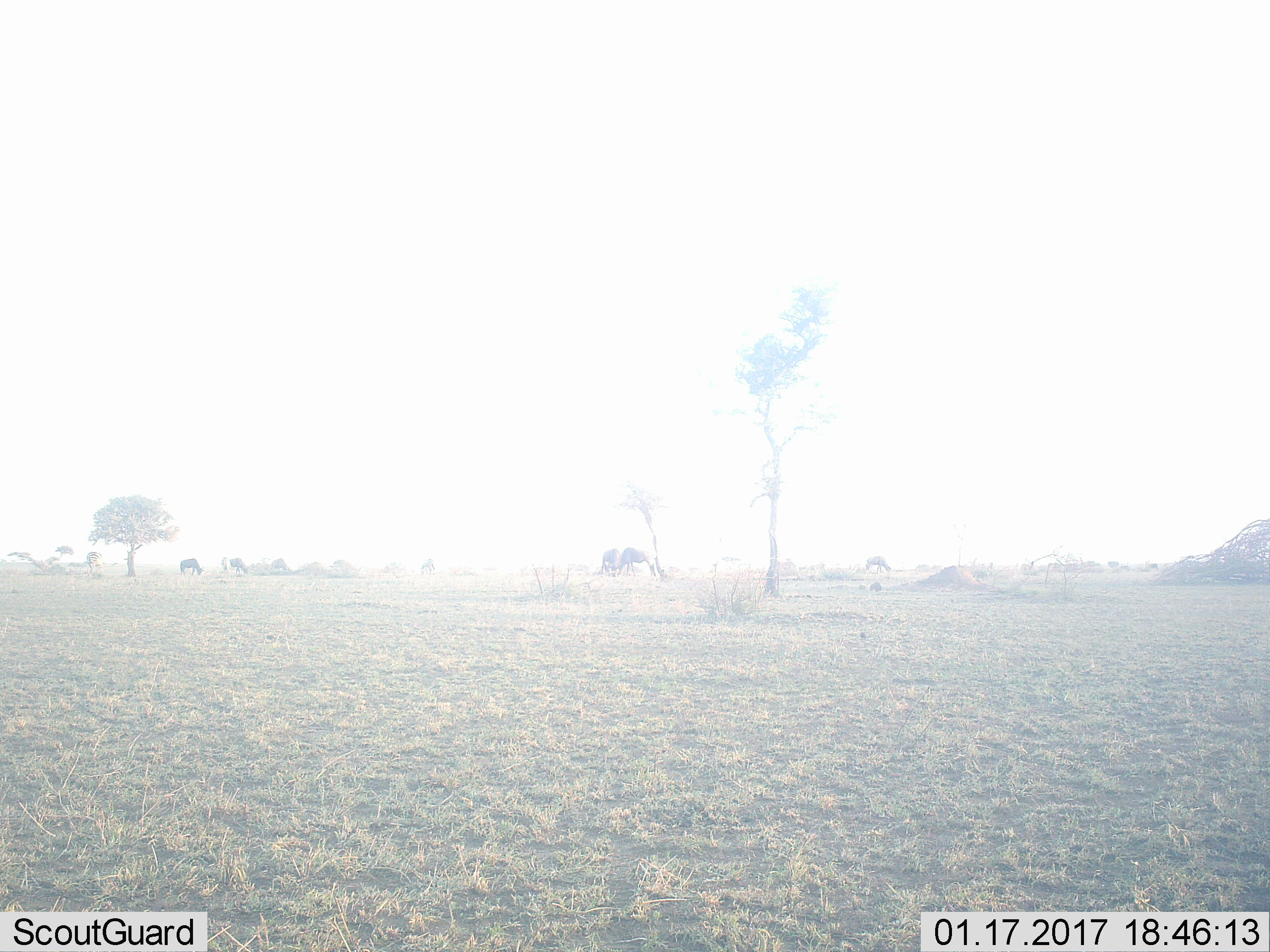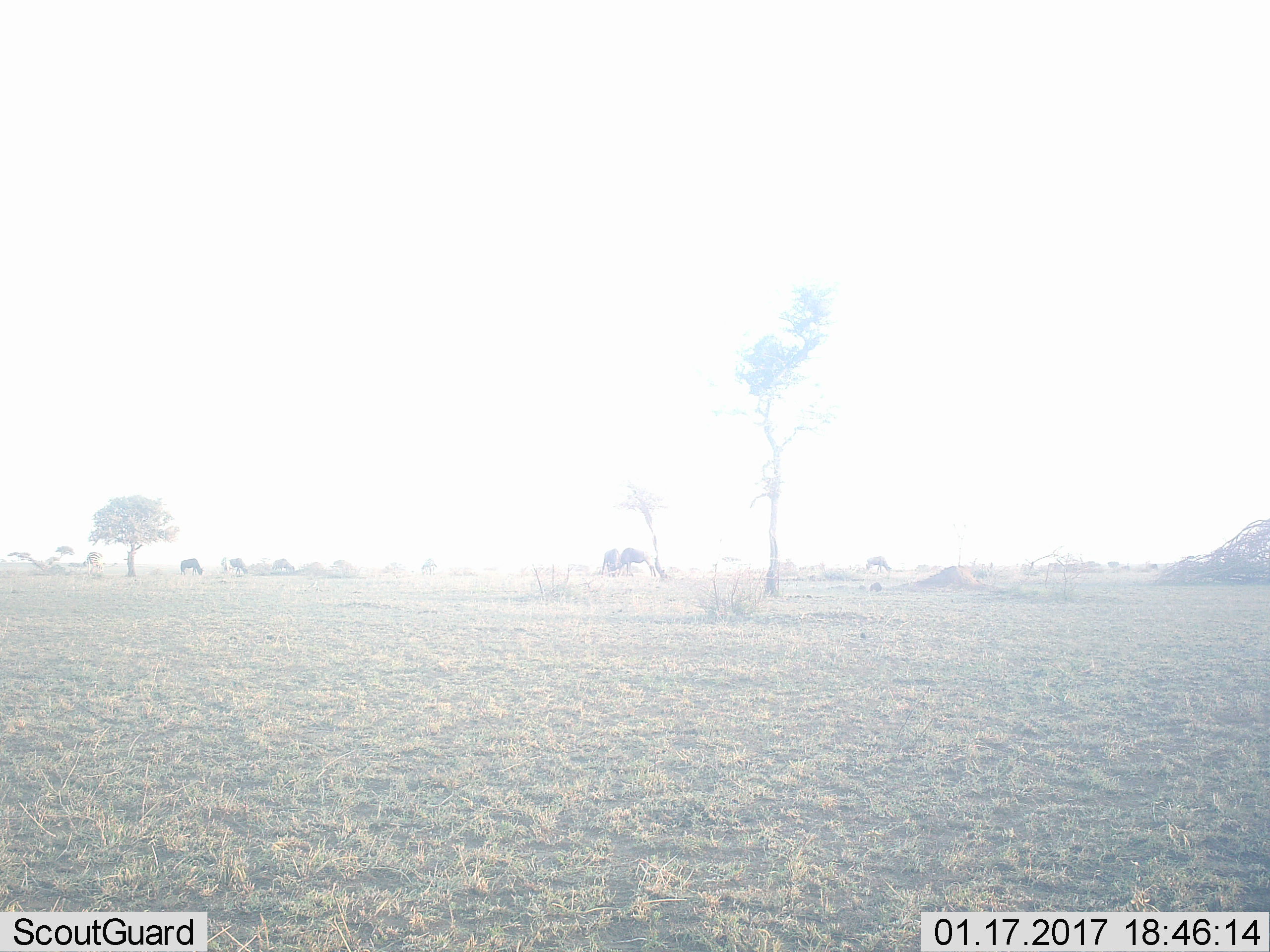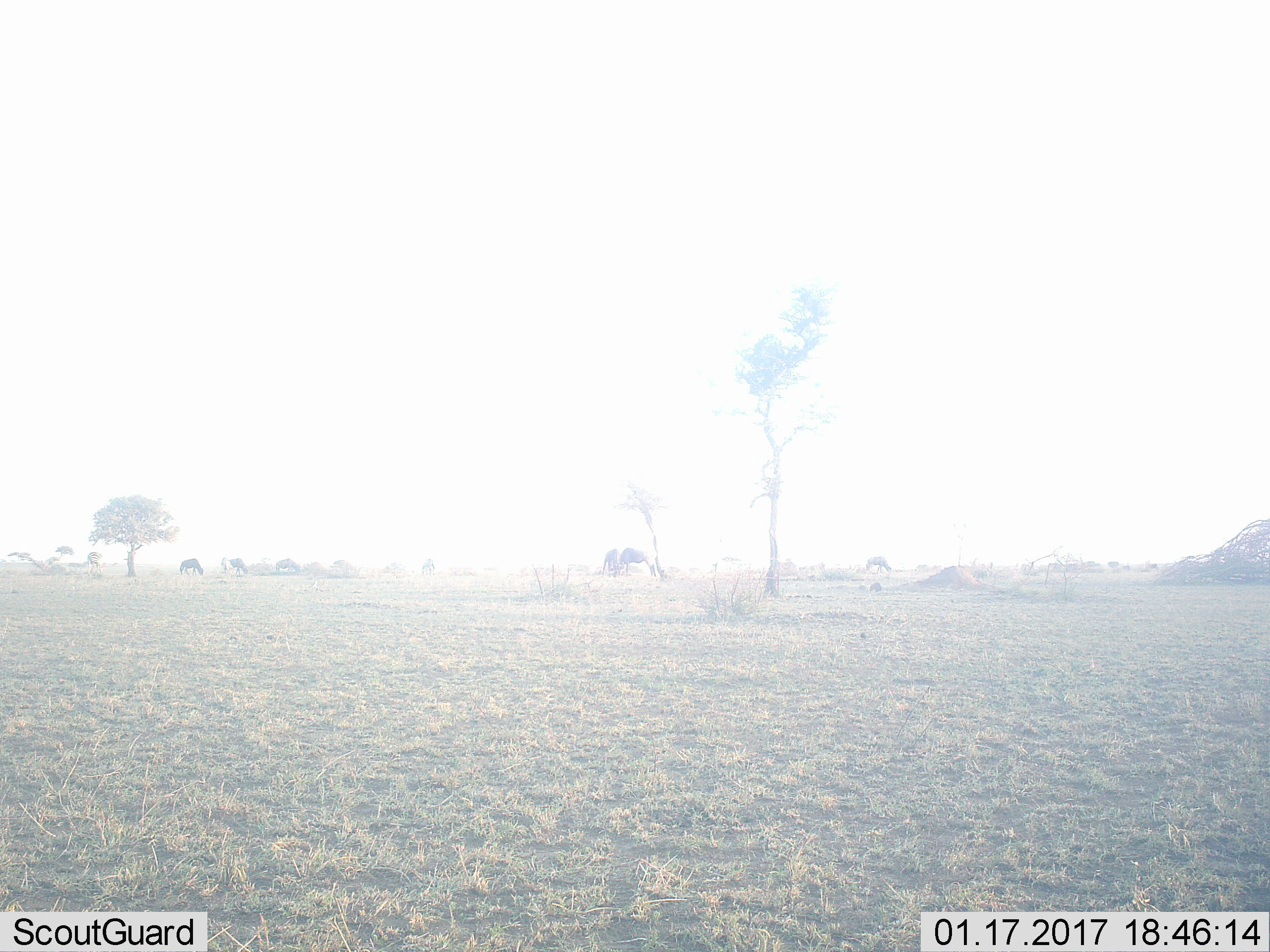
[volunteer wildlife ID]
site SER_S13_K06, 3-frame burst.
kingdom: Animalia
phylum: Chordata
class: Mammalia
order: Artiodactyla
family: Bovidae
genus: Connochaetes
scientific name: Connochaetes taurinus taurinus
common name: blue wildebeest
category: wildebeestblue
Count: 7.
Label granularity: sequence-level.